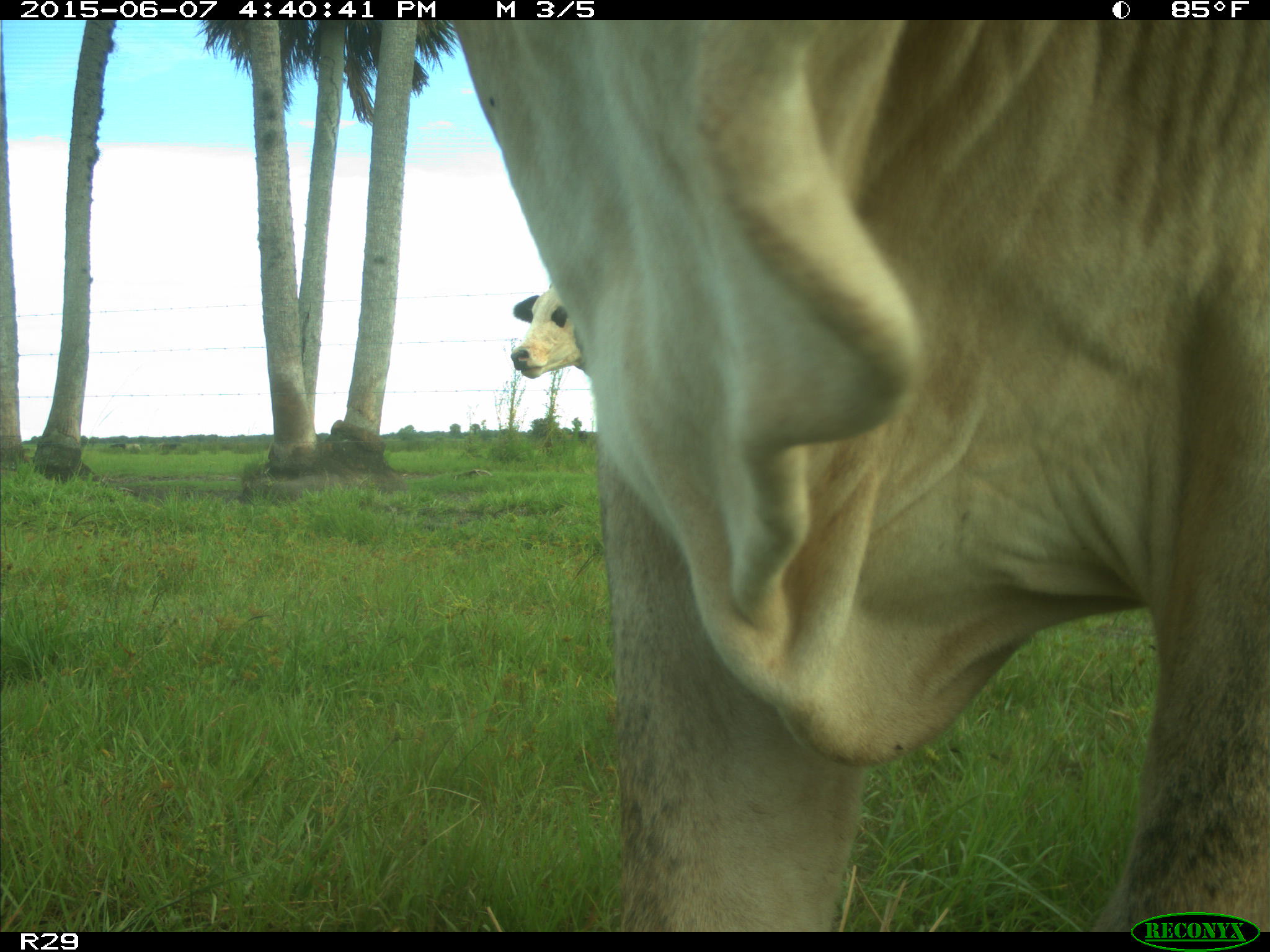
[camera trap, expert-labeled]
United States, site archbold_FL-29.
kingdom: Animalia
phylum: Chordata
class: Mammalia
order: Artiodactyla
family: Bovidae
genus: Bos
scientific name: Bos taurus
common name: domestic cow